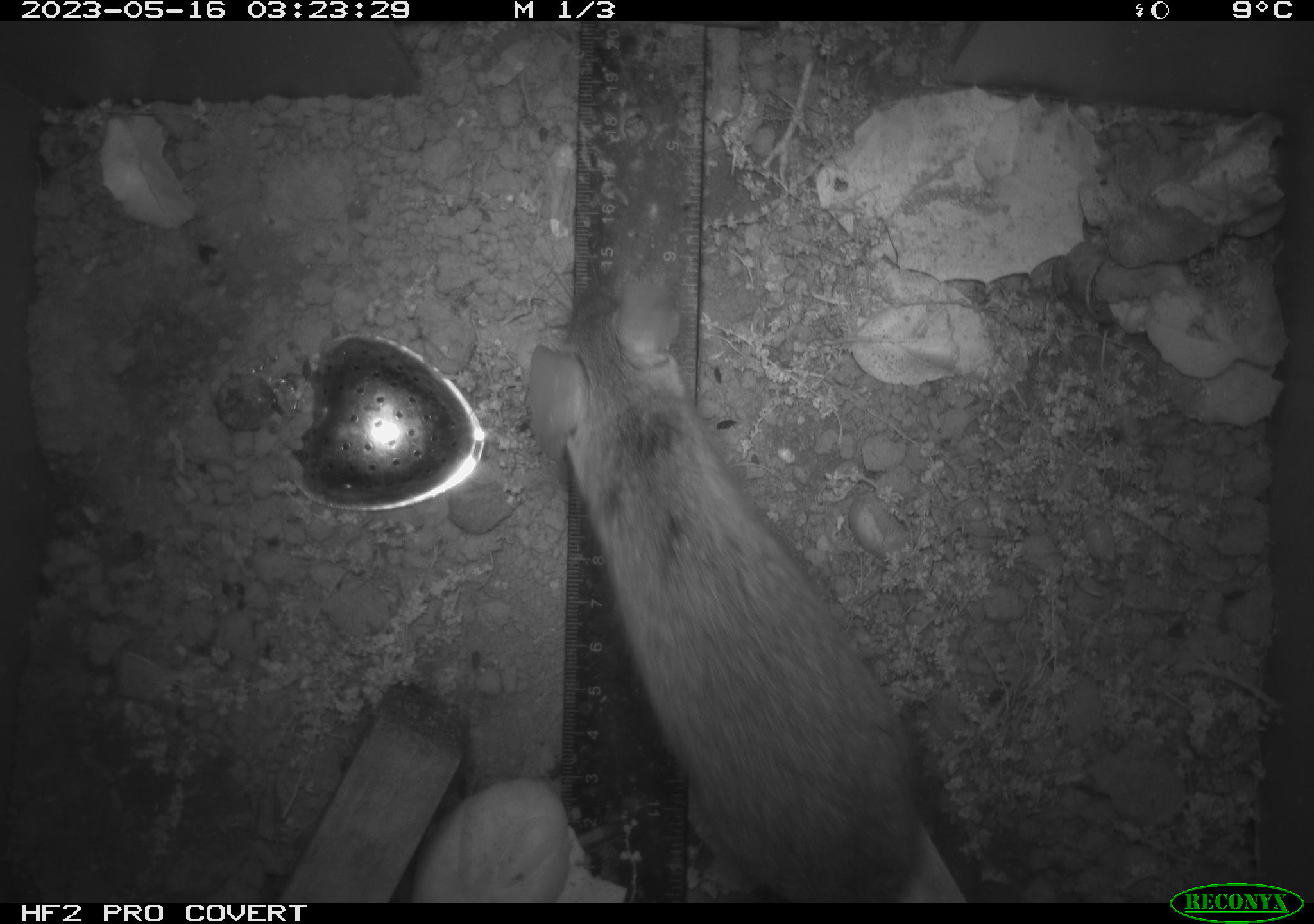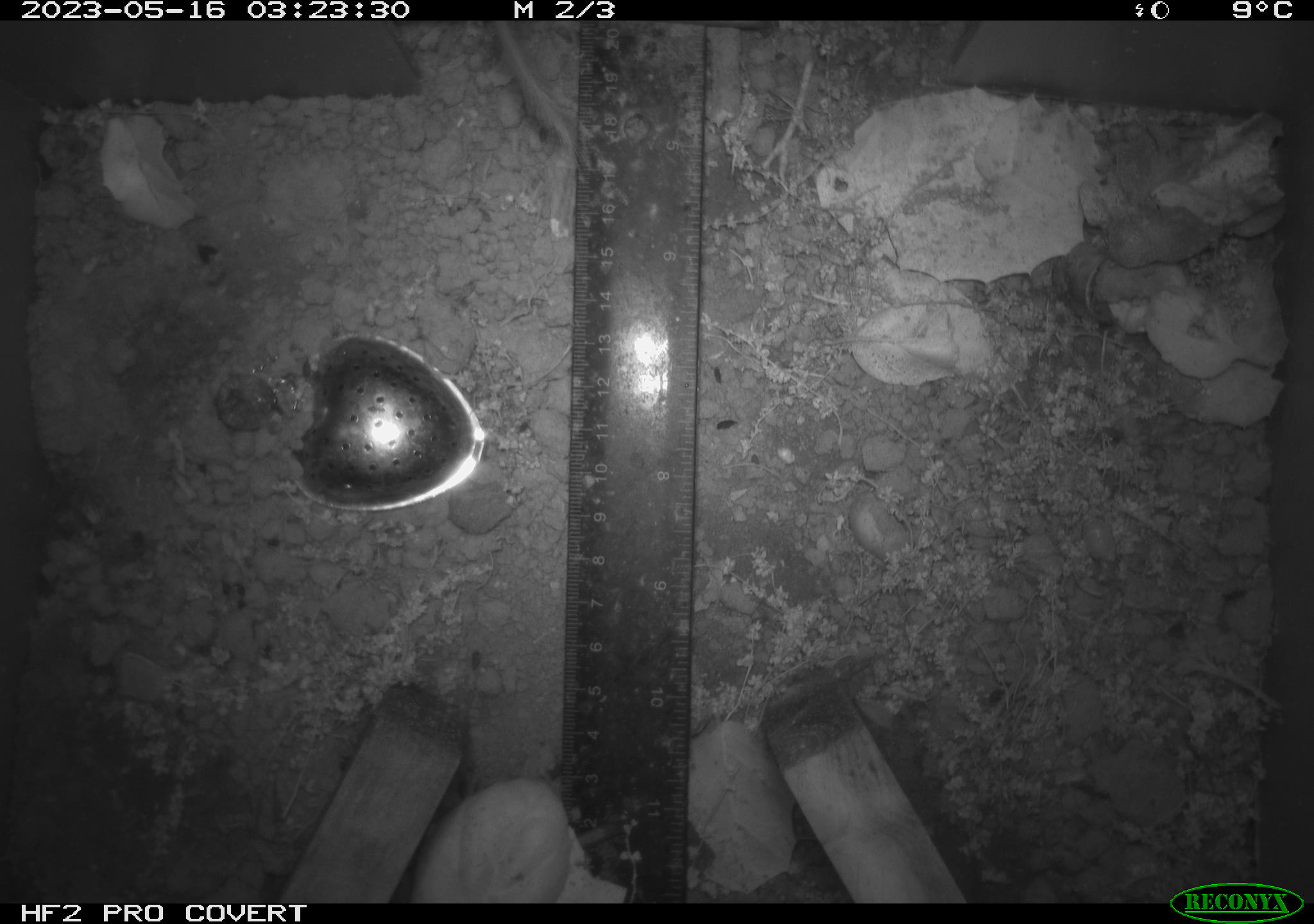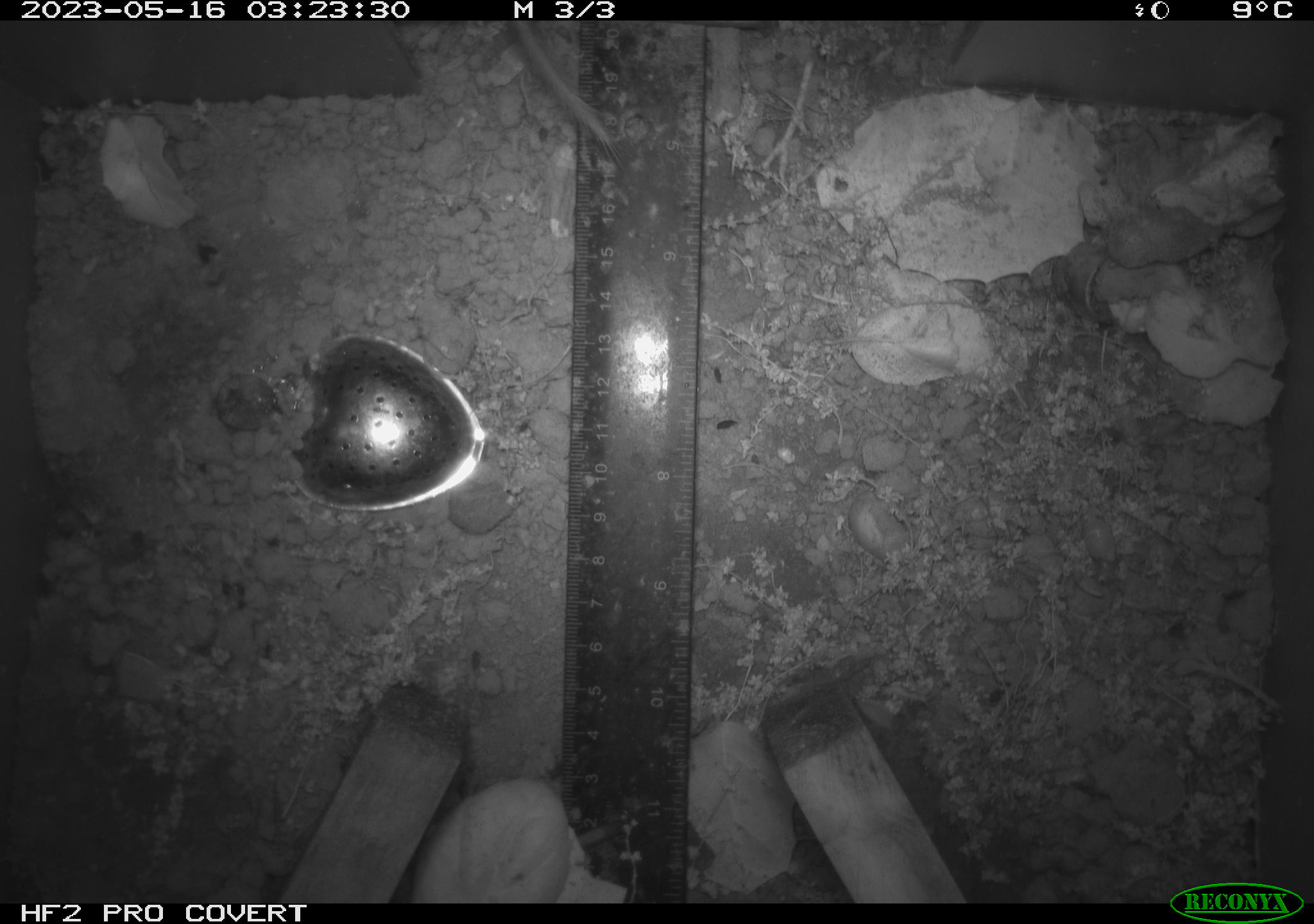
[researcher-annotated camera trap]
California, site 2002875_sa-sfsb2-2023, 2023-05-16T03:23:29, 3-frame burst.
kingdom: Animalia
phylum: Chordata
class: Mammalia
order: Rodentia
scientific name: Rodentia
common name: mouse species